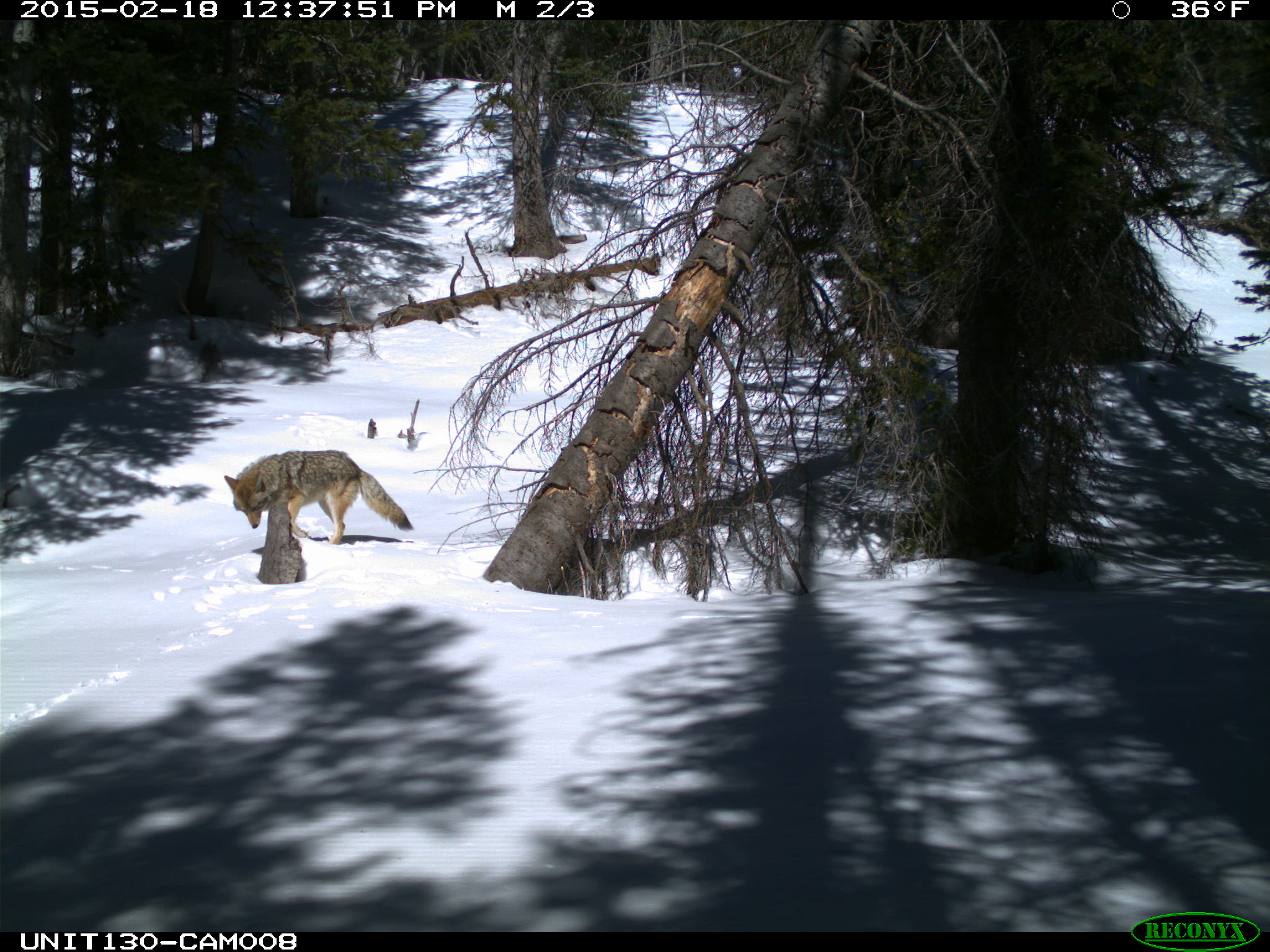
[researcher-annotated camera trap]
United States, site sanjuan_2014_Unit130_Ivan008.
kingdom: Animalia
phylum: Chordata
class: Mammalia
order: Carnivora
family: Canidae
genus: Canis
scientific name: Canis latrans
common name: coyote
Canis latrans (coyote).